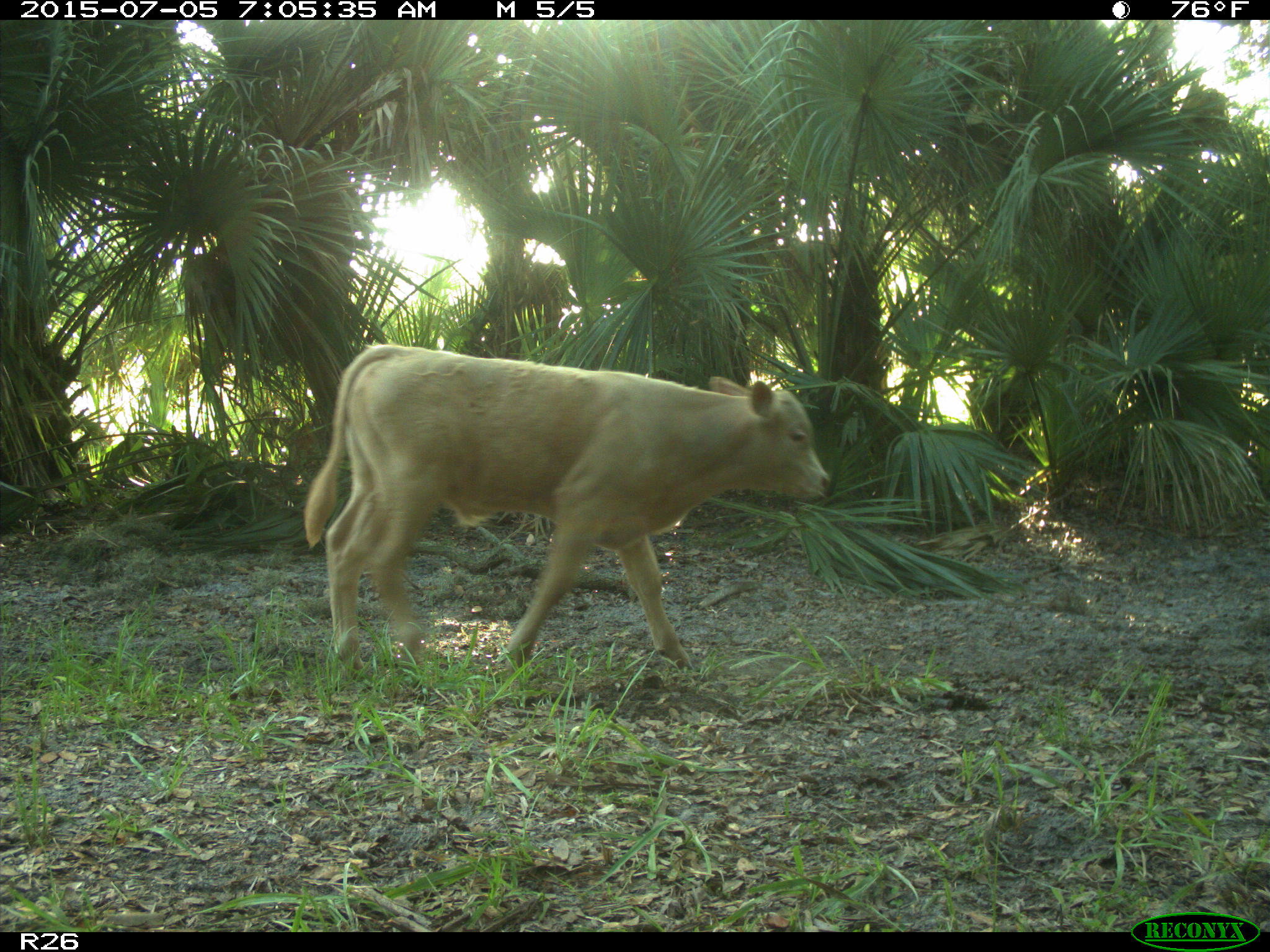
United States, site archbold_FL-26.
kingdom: Animalia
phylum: Chordata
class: Mammalia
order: Artiodactyla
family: Bovidae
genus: Bos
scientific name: Bos taurus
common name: domestic cow